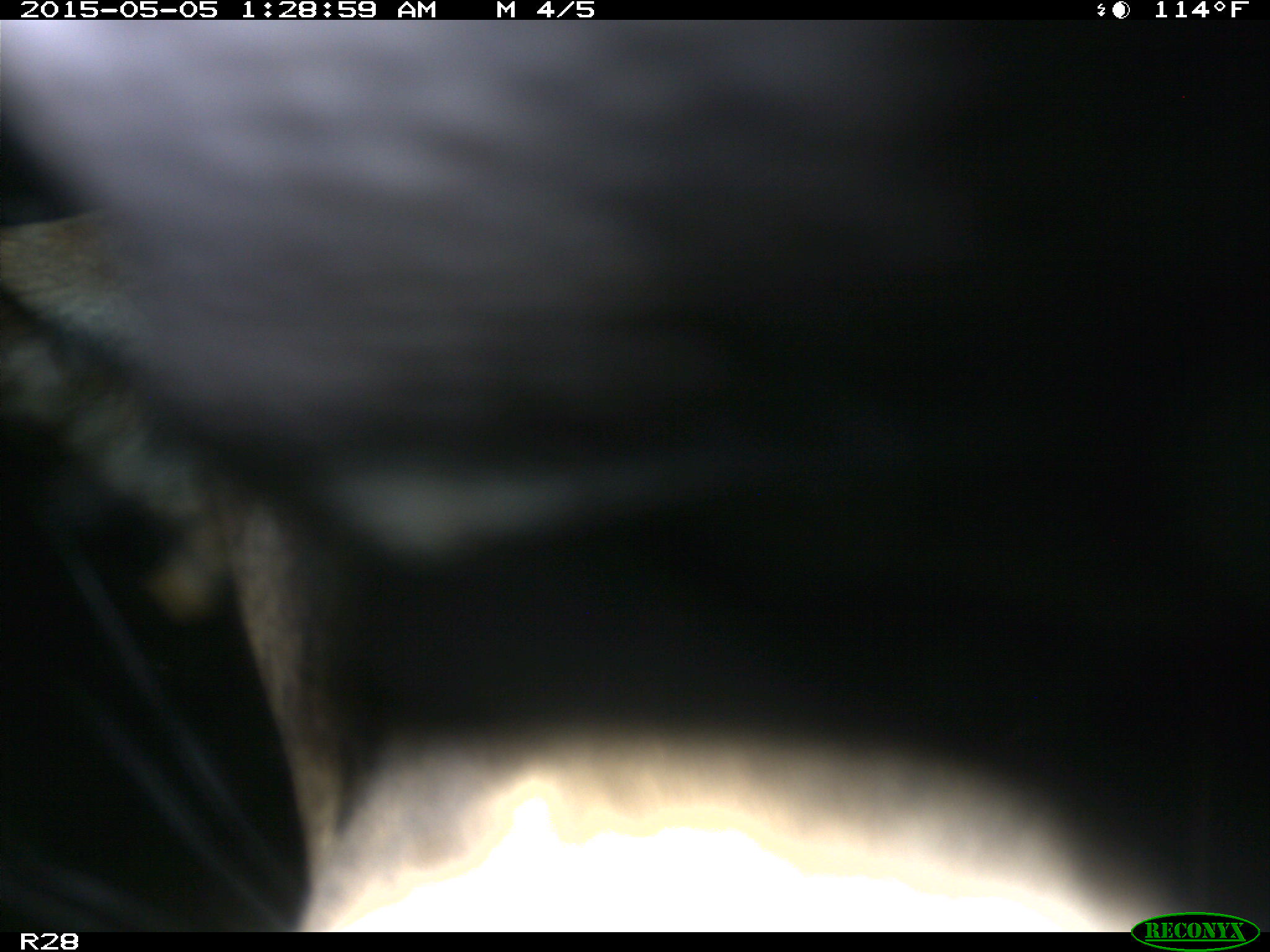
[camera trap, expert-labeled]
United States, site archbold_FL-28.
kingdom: Animalia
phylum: Chordata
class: Mammalia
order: Artiodactyla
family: Bovidae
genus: Bos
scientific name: Bos taurus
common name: domestic cow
Bos taurus (domestic cow).